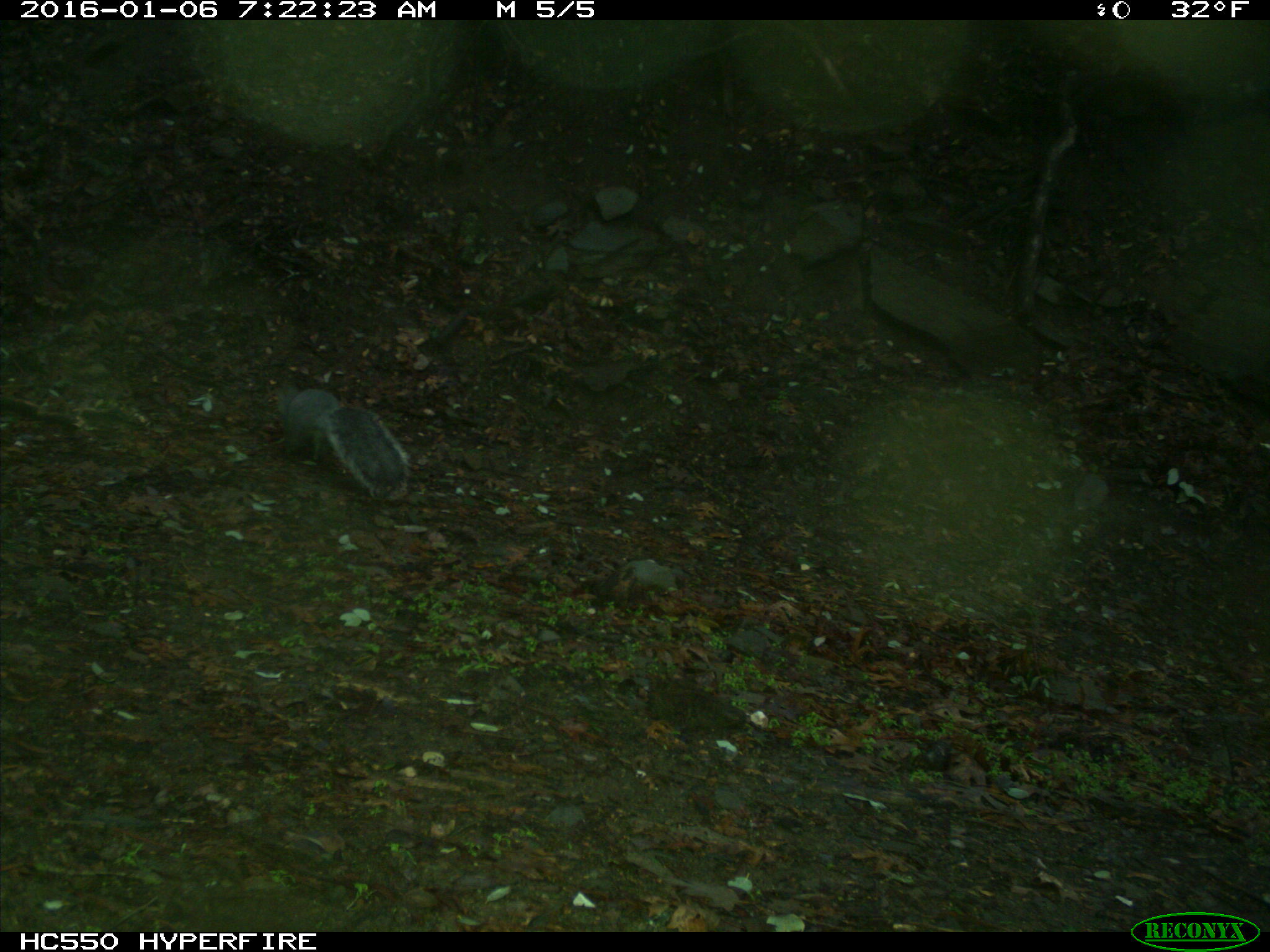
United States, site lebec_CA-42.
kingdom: Animalia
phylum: Chordata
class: Mammalia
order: Rodentia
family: Sciuridae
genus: Sciurus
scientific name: Sciurus carolinensis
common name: eastern gray squirrel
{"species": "Sciurus carolinensis (eastern gray squirrel)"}